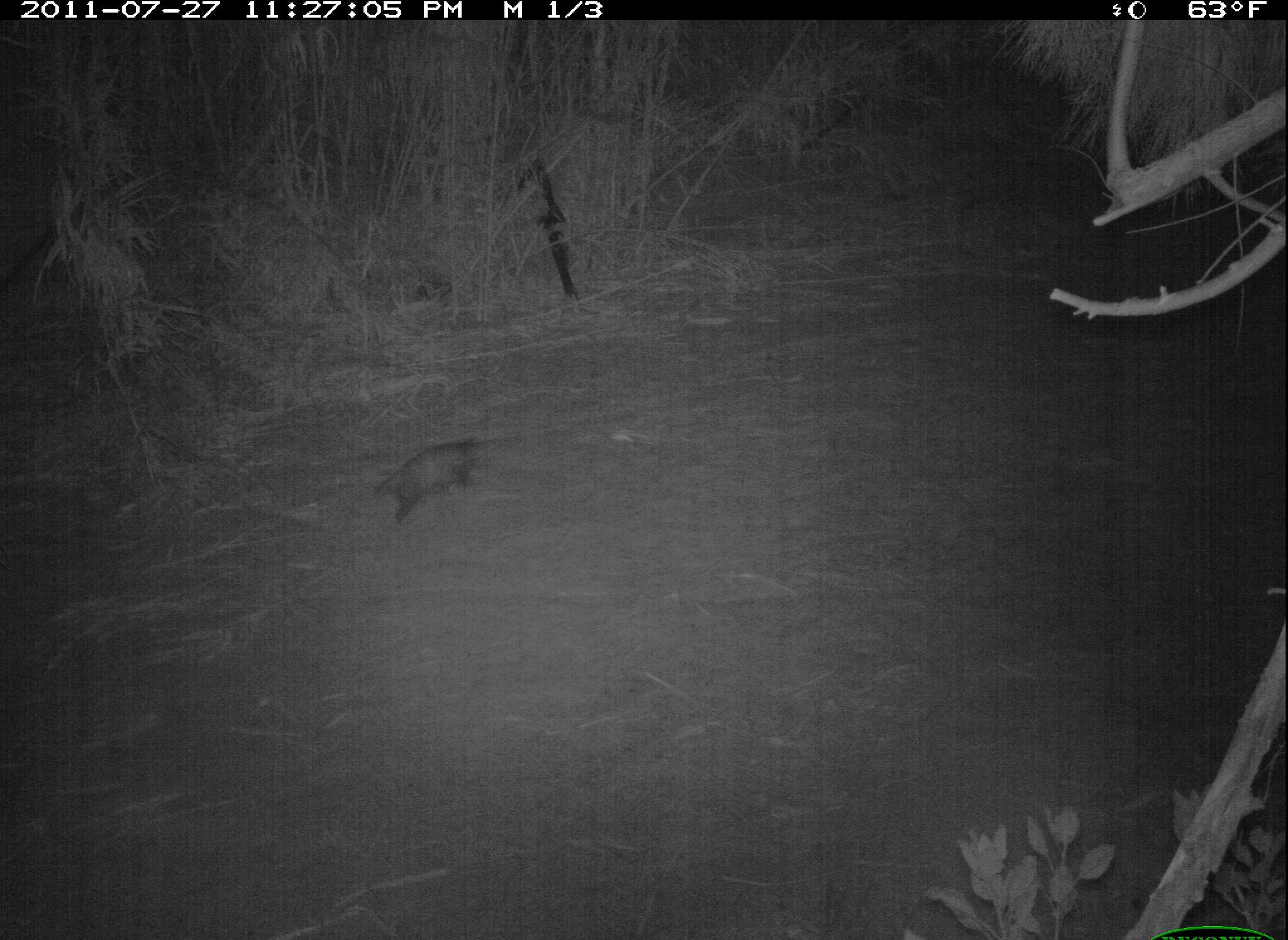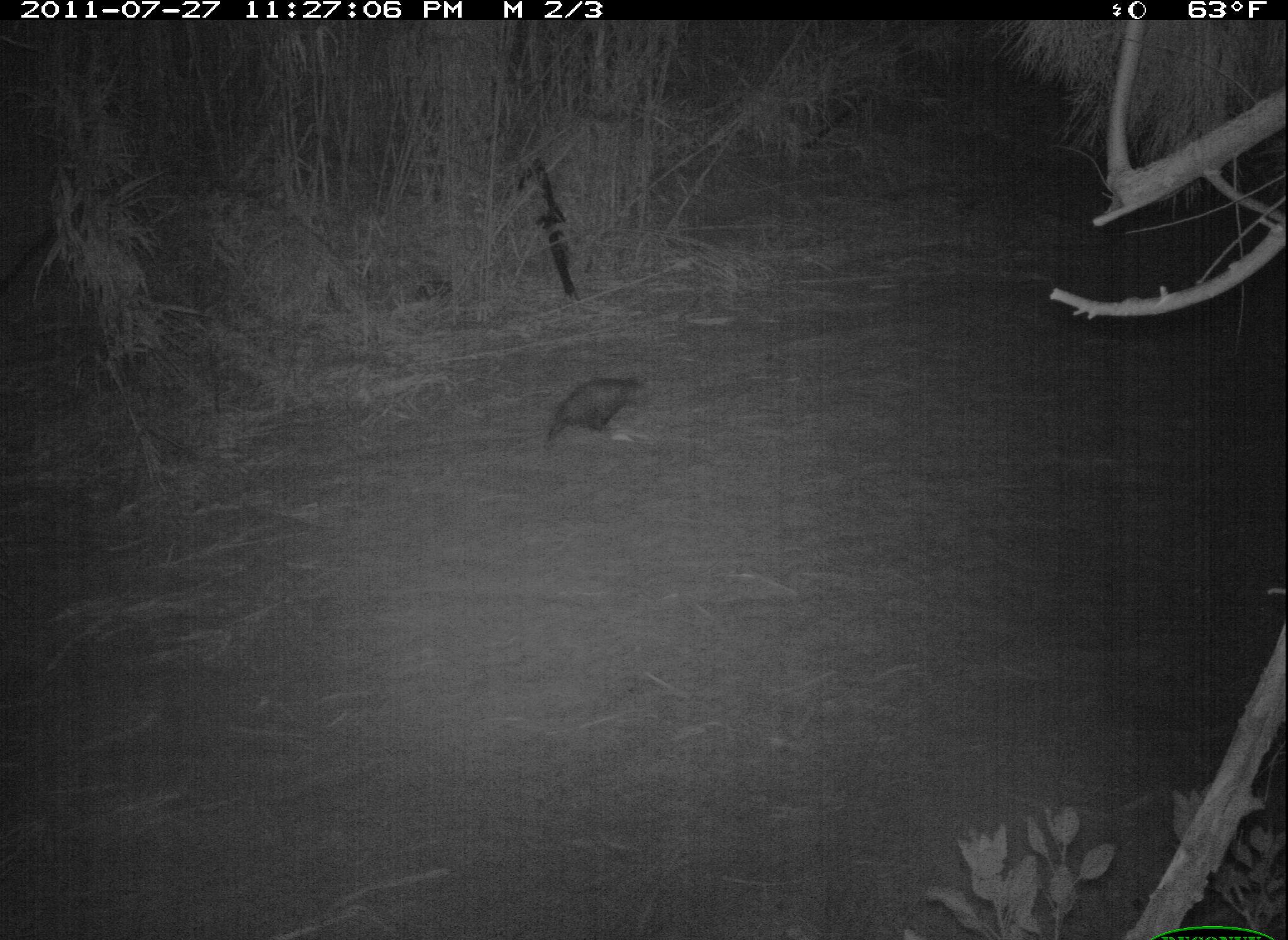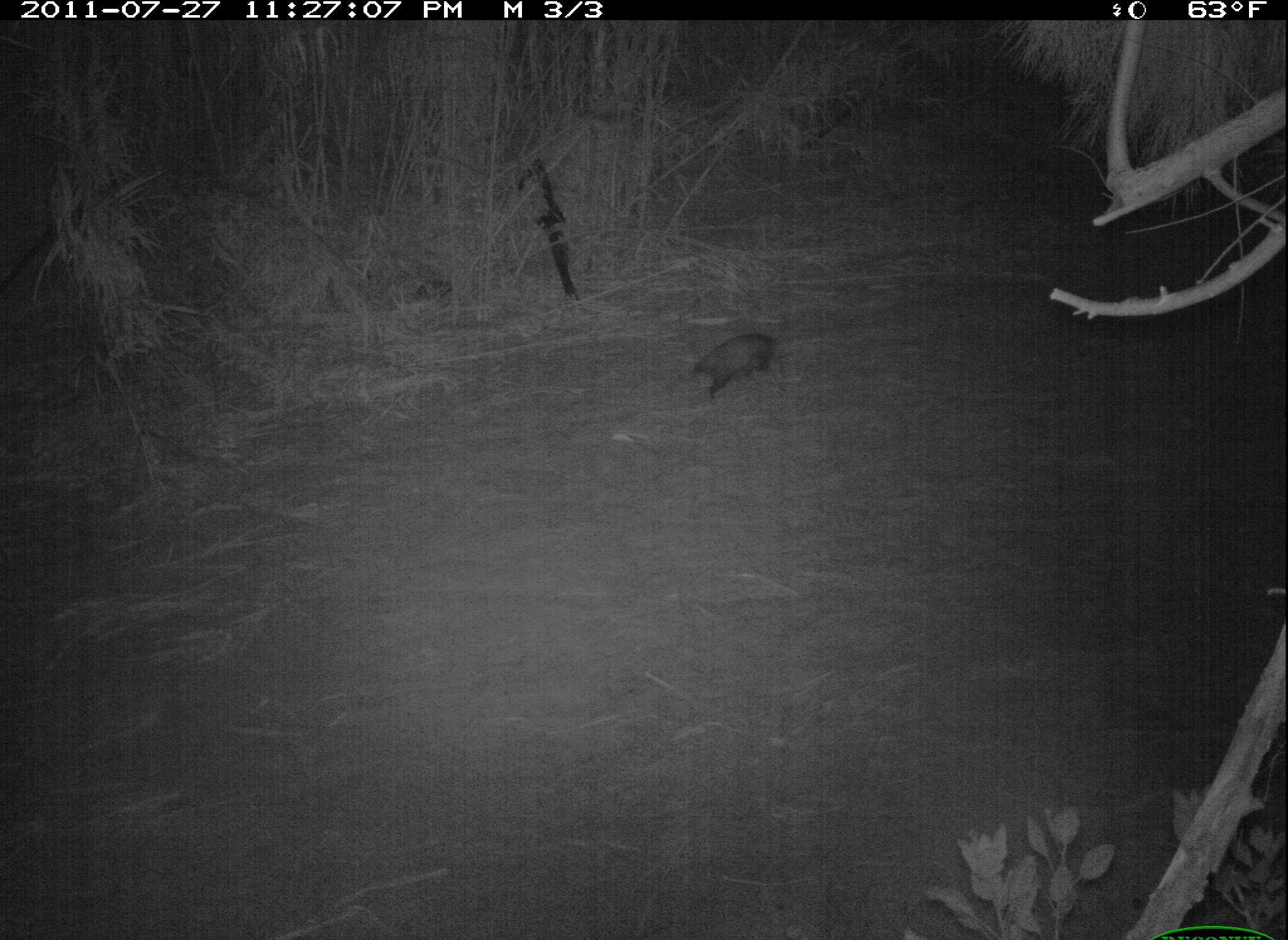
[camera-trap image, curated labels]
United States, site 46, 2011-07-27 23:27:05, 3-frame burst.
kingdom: Animalia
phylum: Chordata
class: Mammalia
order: Didelphimorphia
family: Didelphidae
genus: Didelphis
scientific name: Didelphis virginiana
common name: virginia opossum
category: opossum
Opossum (virginia opossum) (Didelphis virginiana).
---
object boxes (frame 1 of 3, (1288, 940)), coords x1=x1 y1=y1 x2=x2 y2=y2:
opossum: x1=354 y1=433 x2=488 y2=527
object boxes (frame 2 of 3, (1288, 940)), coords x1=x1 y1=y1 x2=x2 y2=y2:
opossum: x1=536 y1=367 x2=670 y2=451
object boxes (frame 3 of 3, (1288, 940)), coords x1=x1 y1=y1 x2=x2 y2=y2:
opossum: x1=679 y1=327 x2=791 y2=406